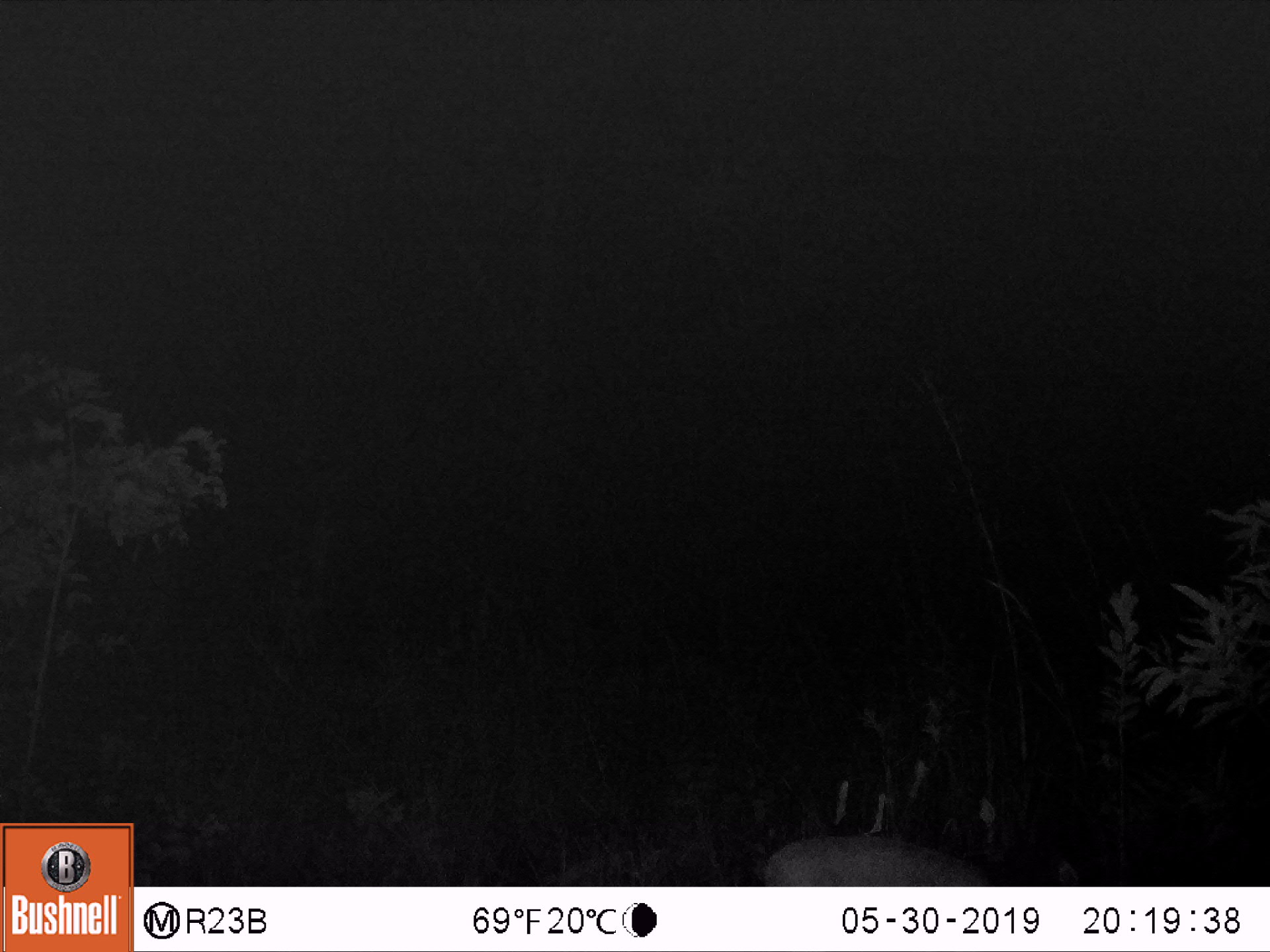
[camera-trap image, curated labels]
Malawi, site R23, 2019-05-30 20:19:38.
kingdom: Animalia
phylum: Chordata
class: Mammalia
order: Artiodactyla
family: Bovidae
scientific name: Antilopinae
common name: small antelope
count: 1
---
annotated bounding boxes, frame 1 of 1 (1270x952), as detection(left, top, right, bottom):
small antelope: detection(749, 812, 1093, 885)